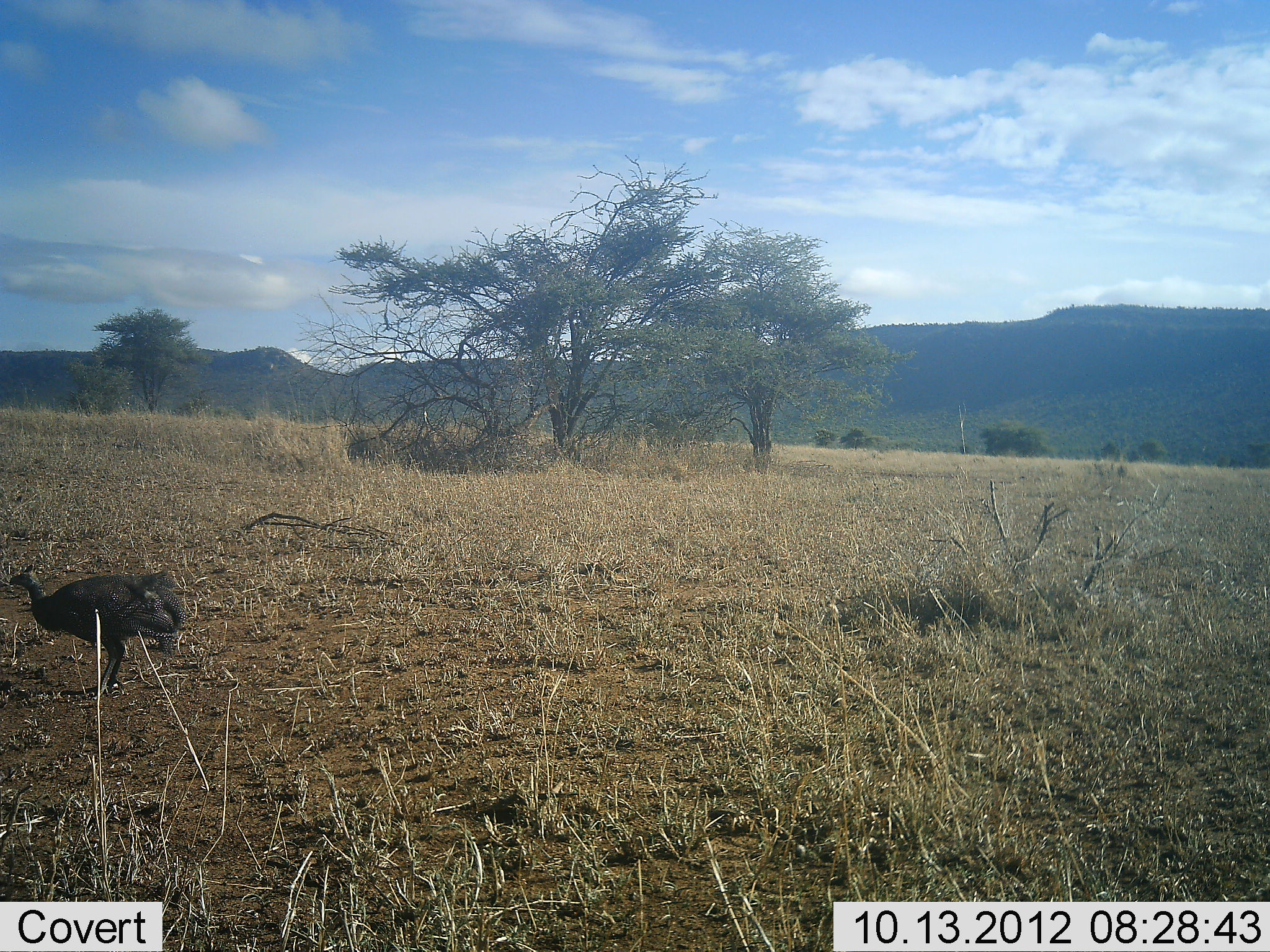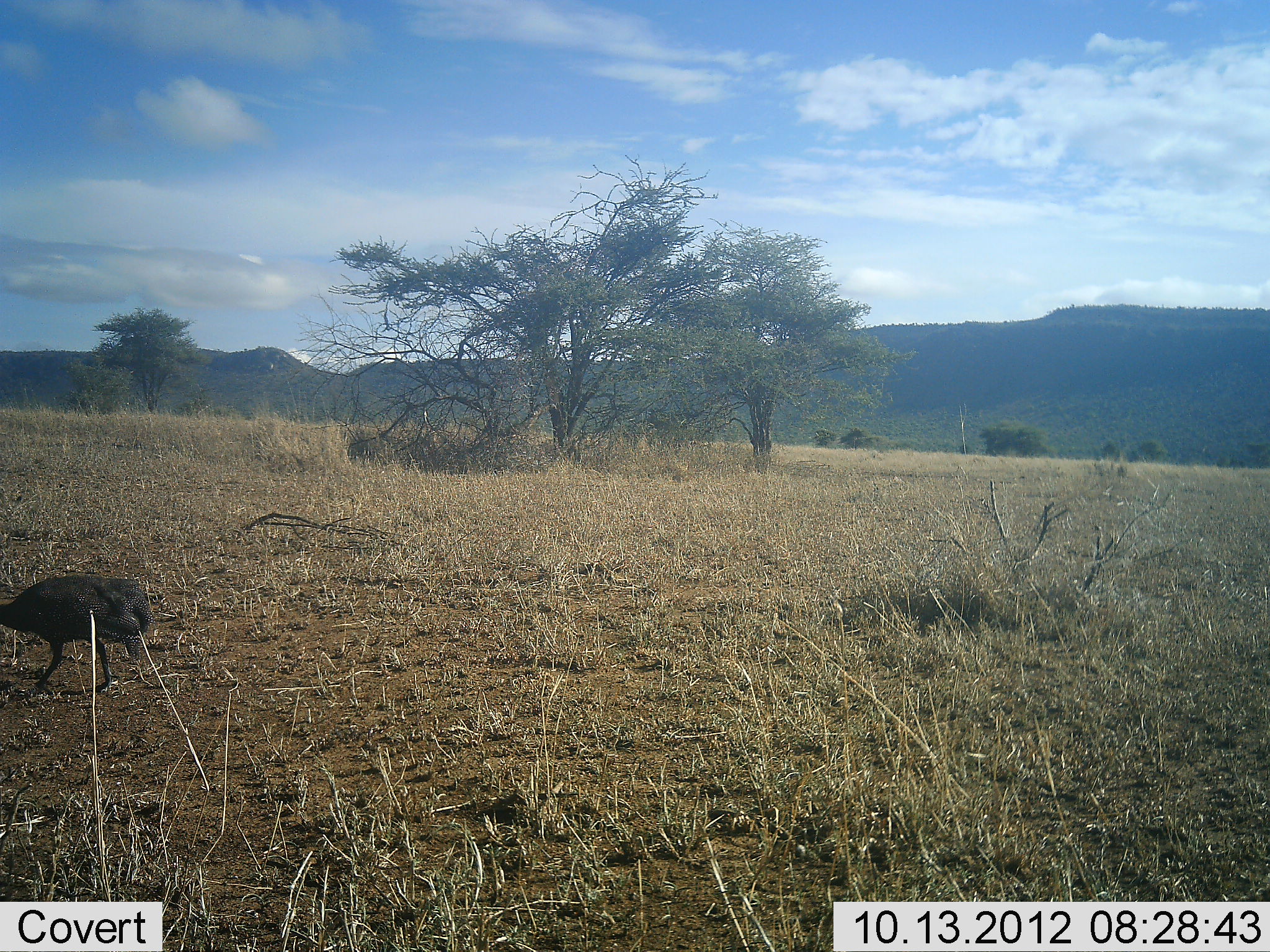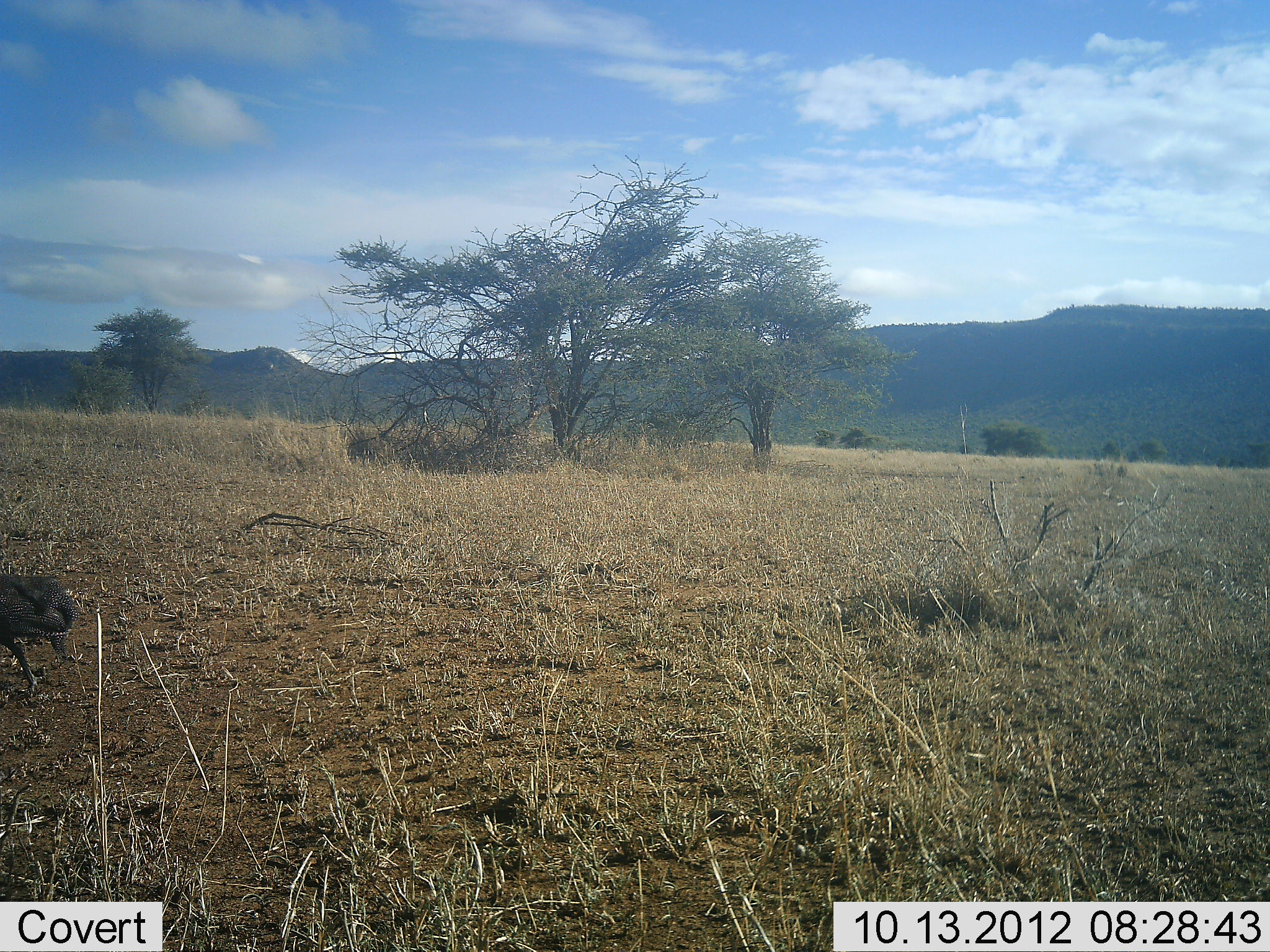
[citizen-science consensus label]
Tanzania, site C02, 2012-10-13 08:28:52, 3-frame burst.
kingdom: Animalia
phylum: Chordata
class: Aves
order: Galliformes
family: Numididae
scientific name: Numididae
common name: guinea fowl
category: guineafowl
Guineafowl (guinea fowl) (Numididae), count 1. Behavior (volunteer vote fractions): standing 0%, resting 0%, moving 90%, interacting 0%. Young present (vote fraction): 0%. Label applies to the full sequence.